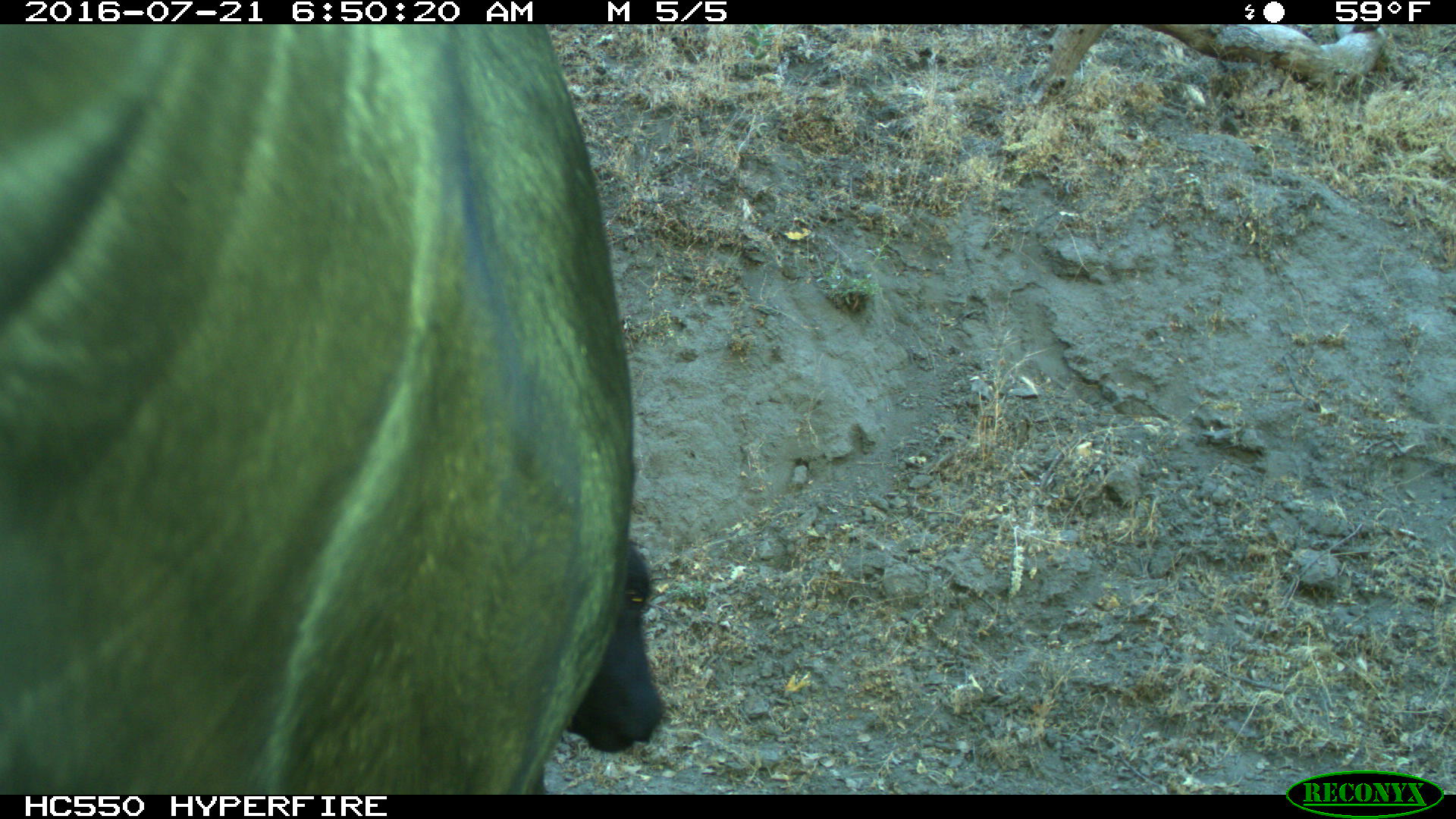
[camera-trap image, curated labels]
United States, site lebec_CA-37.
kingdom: Animalia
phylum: Chordata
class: Mammalia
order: Artiodactyla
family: Bovidae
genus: Bos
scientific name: Bos taurus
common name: domestic cow